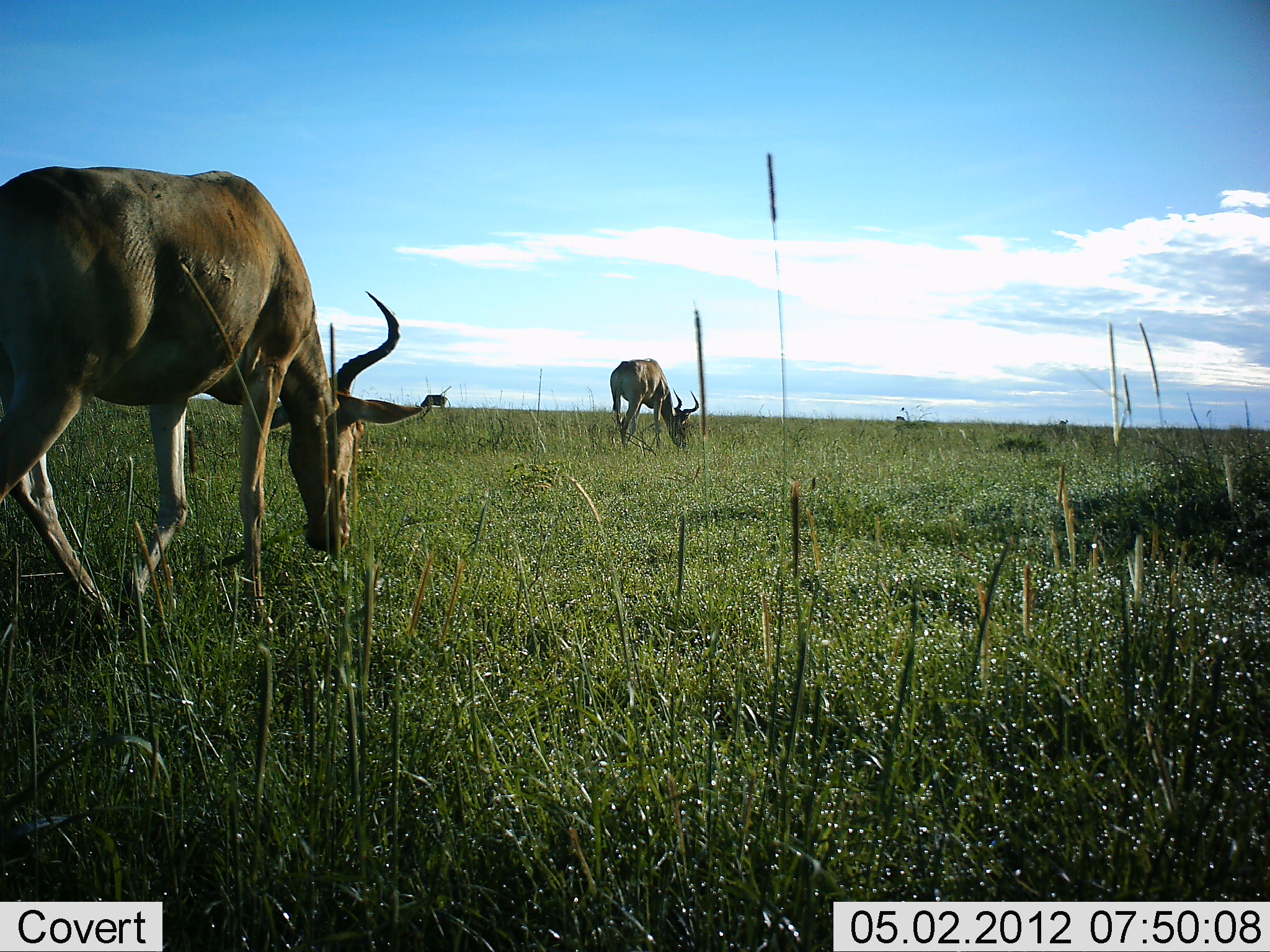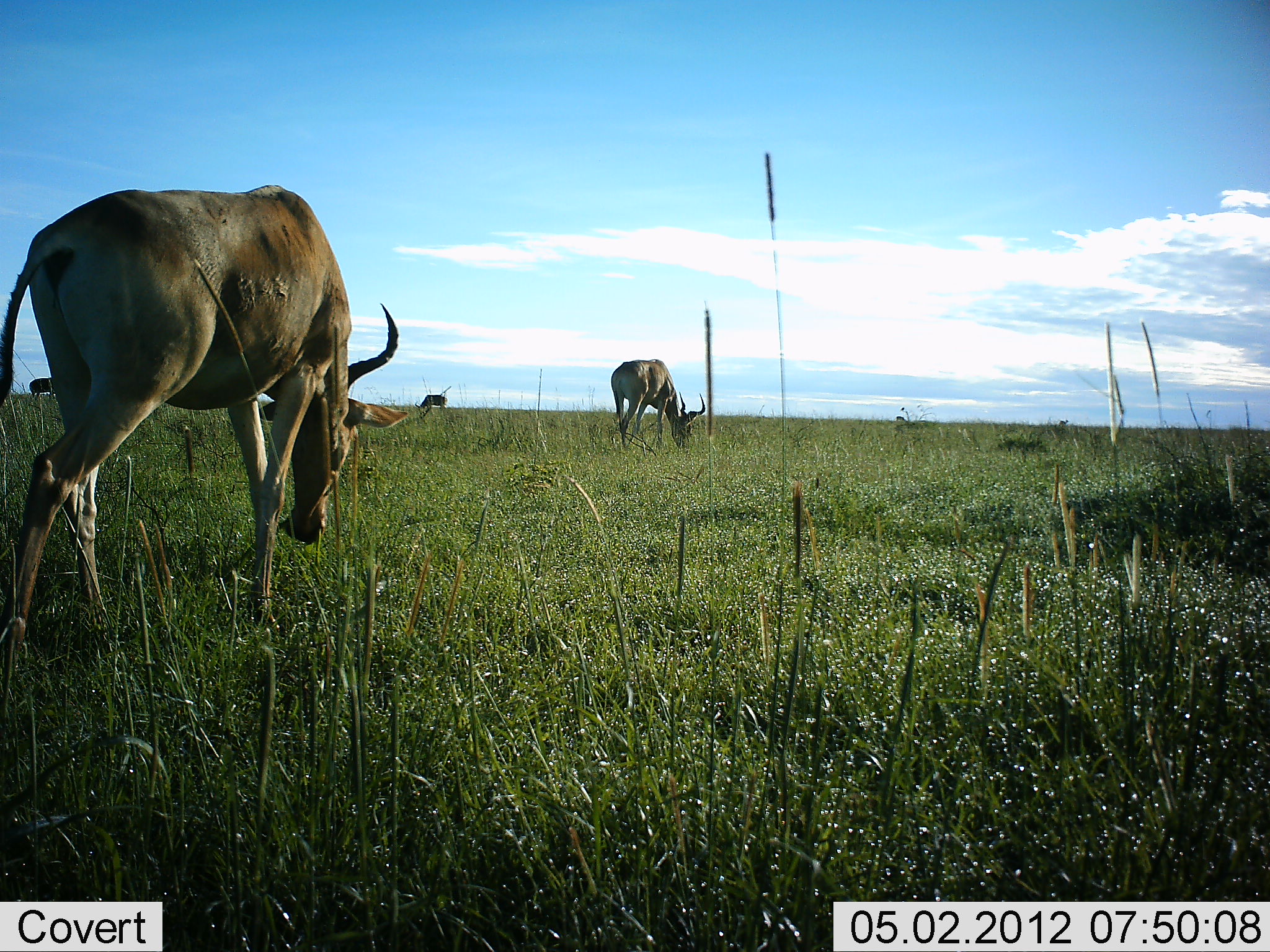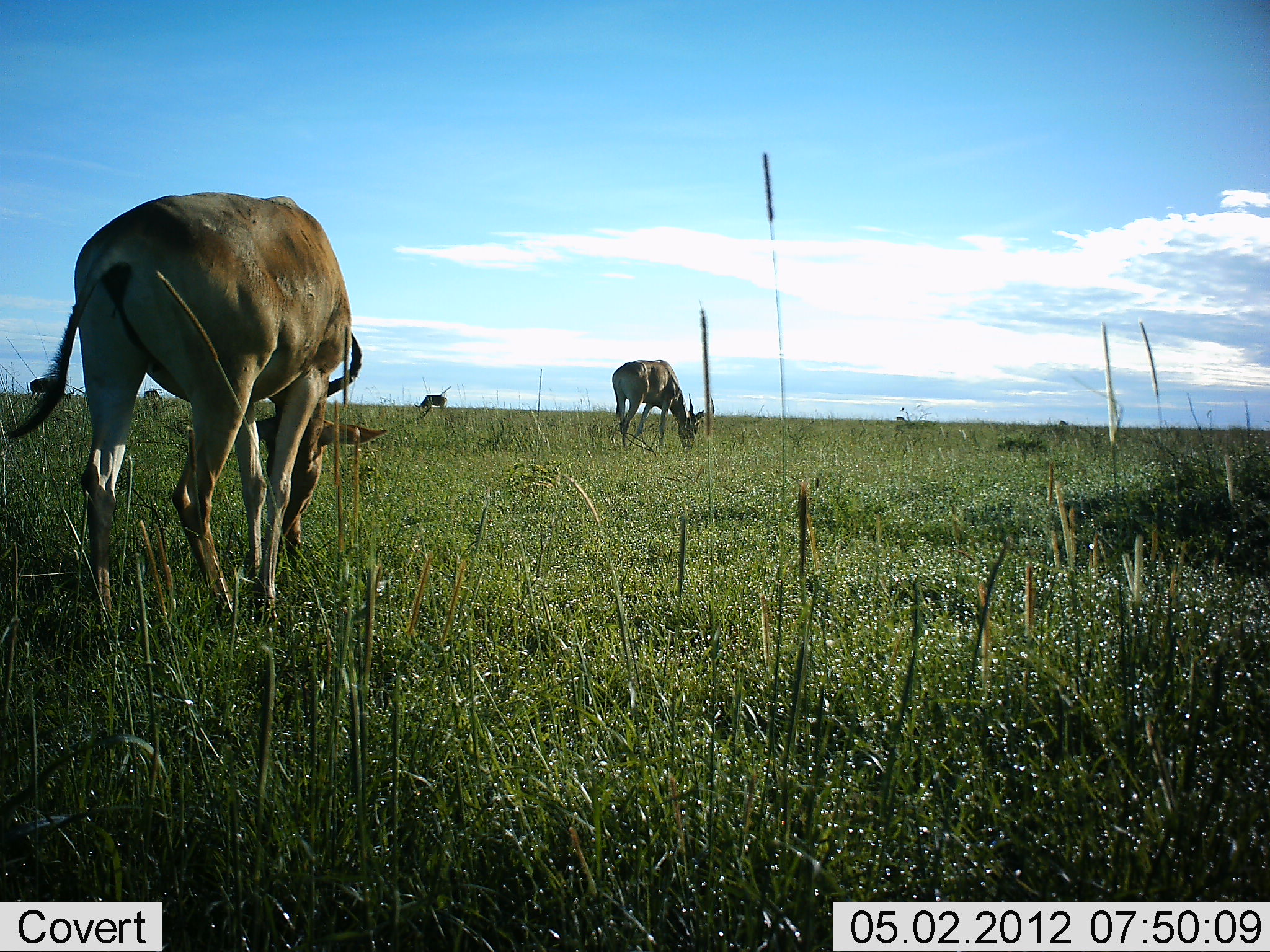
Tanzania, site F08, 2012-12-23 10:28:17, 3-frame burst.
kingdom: Animalia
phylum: Chordata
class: Mammalia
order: Artiodactyla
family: Bovidae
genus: Alcelaphus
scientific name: Alcelaphus buselaphus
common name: hartebeest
Hartebeest (Alcelaphus buselaphus), count 2. Behavior (volunteer vote fractions): standing 16%, resting 0%, moving 19%, interacting 0%. Young present (vote fraction): 0%. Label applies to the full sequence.